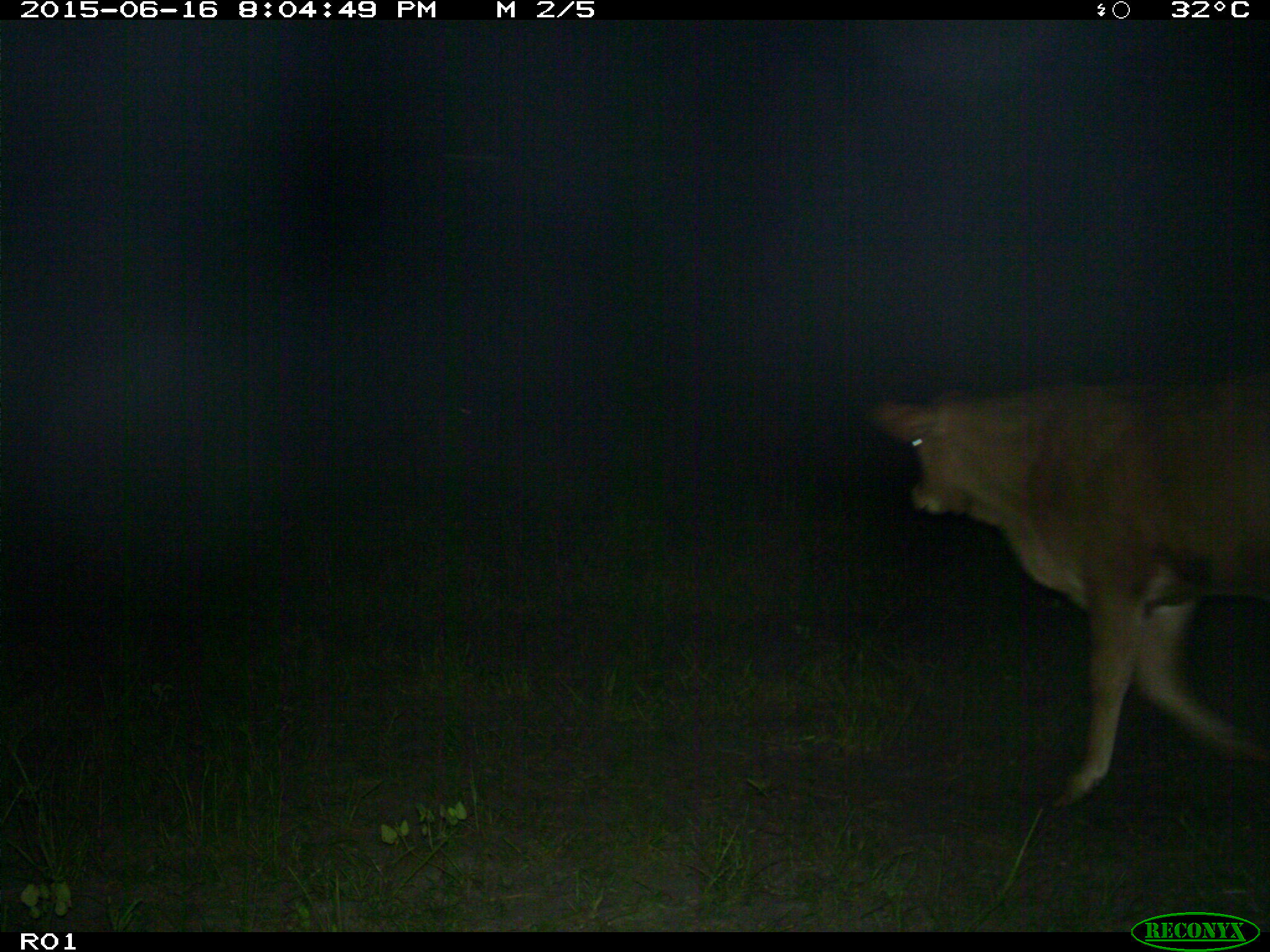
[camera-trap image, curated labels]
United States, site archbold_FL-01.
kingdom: Animalia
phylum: Chordata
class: Mammalia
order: Artiodactyla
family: Bovidae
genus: Bos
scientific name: Bos taurus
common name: domestic cow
Bos taurus (domestic cow).